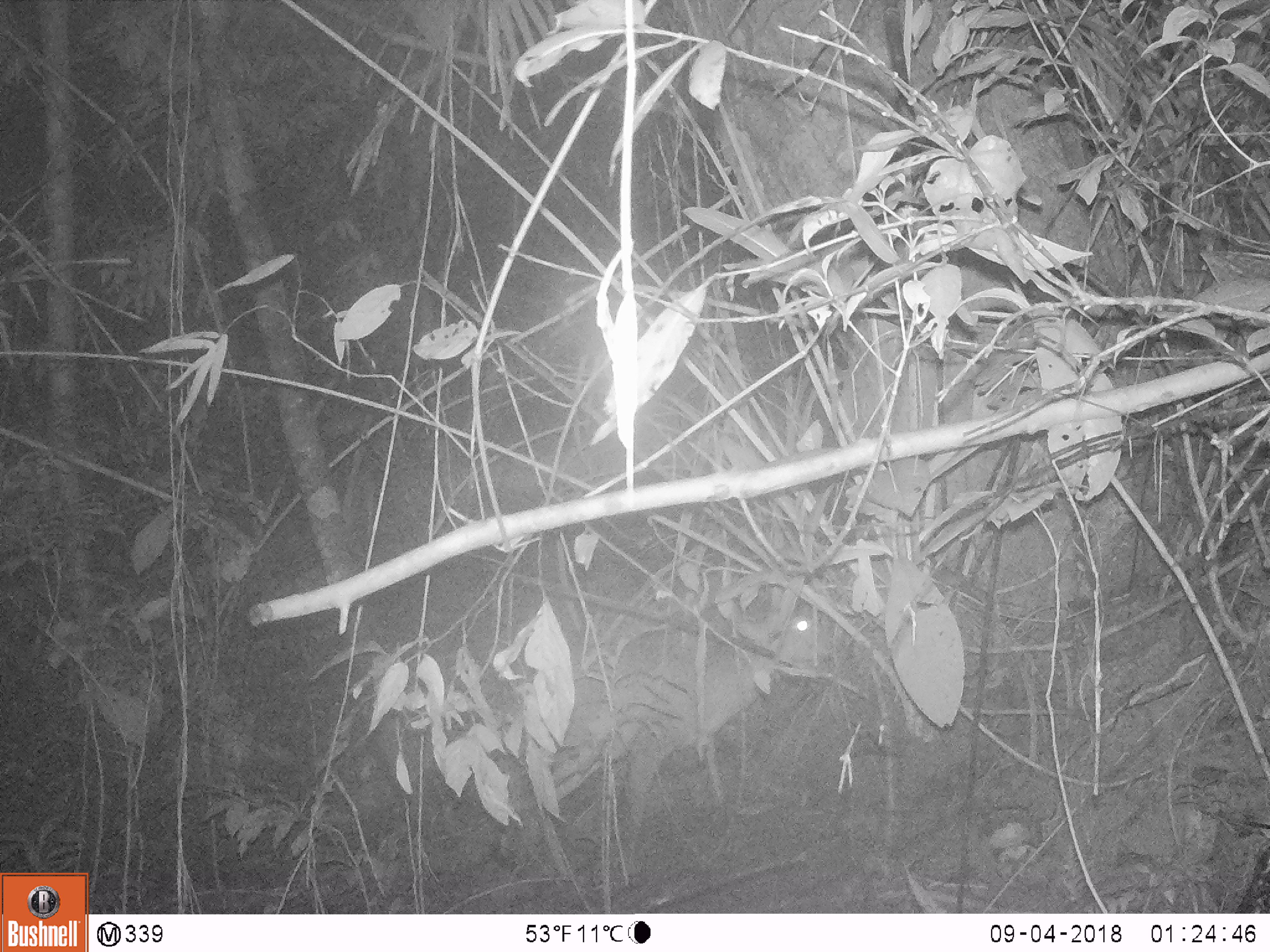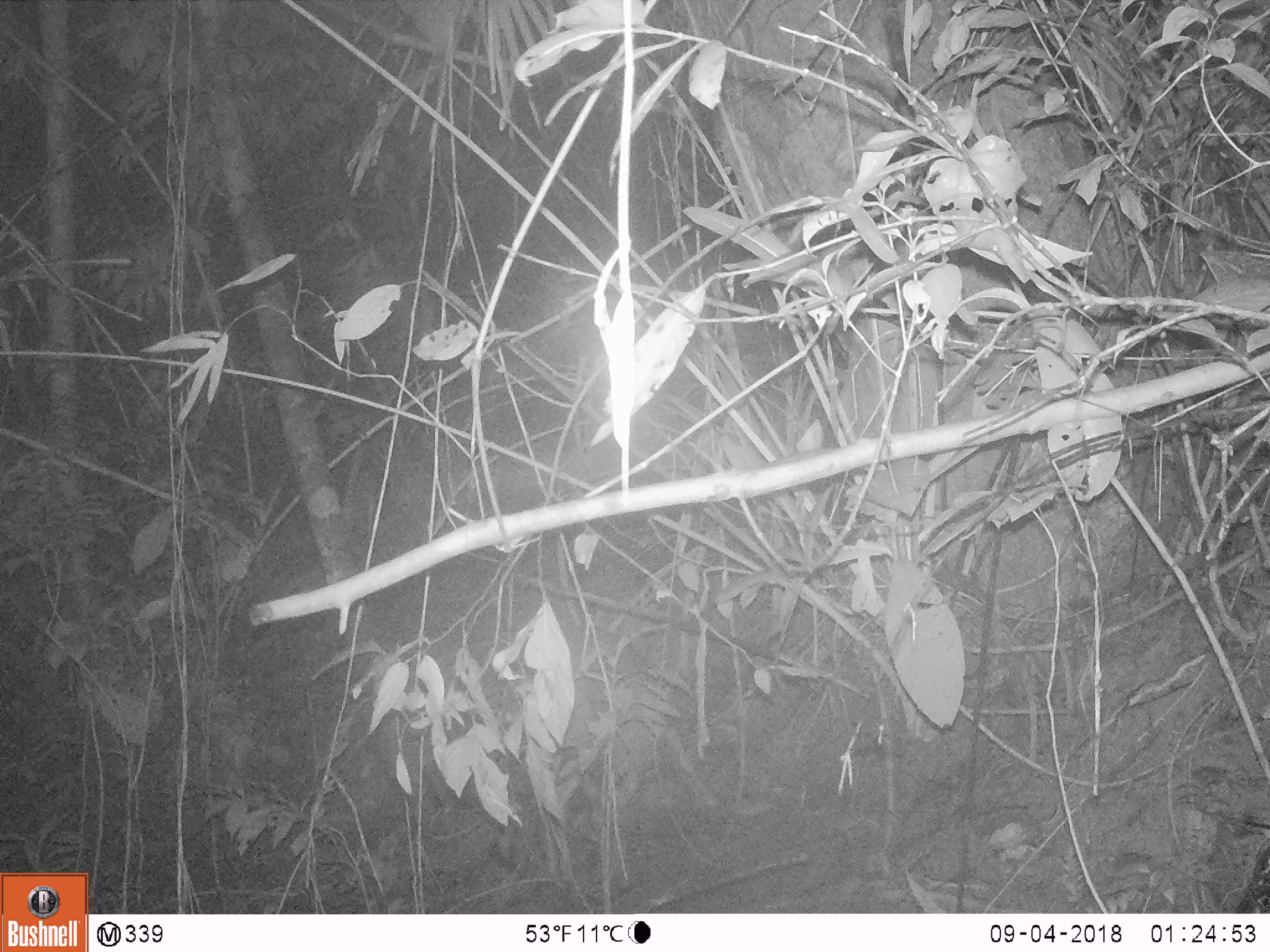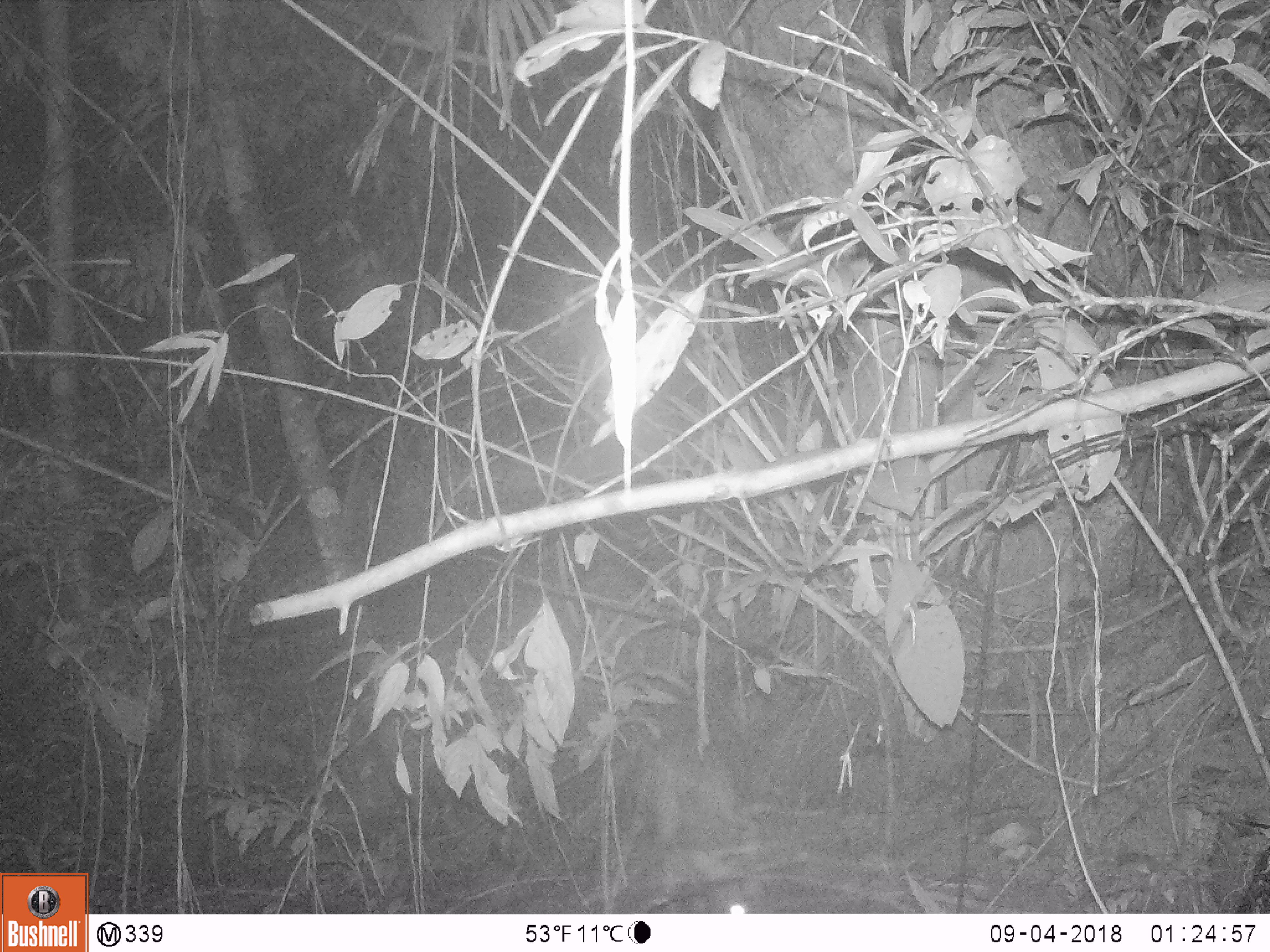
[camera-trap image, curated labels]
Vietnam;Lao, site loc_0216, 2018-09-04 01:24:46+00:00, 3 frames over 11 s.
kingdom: Animalia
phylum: Chordata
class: Mammalia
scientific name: Laurasiatheria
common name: ungulate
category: unidentified ungulates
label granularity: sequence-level